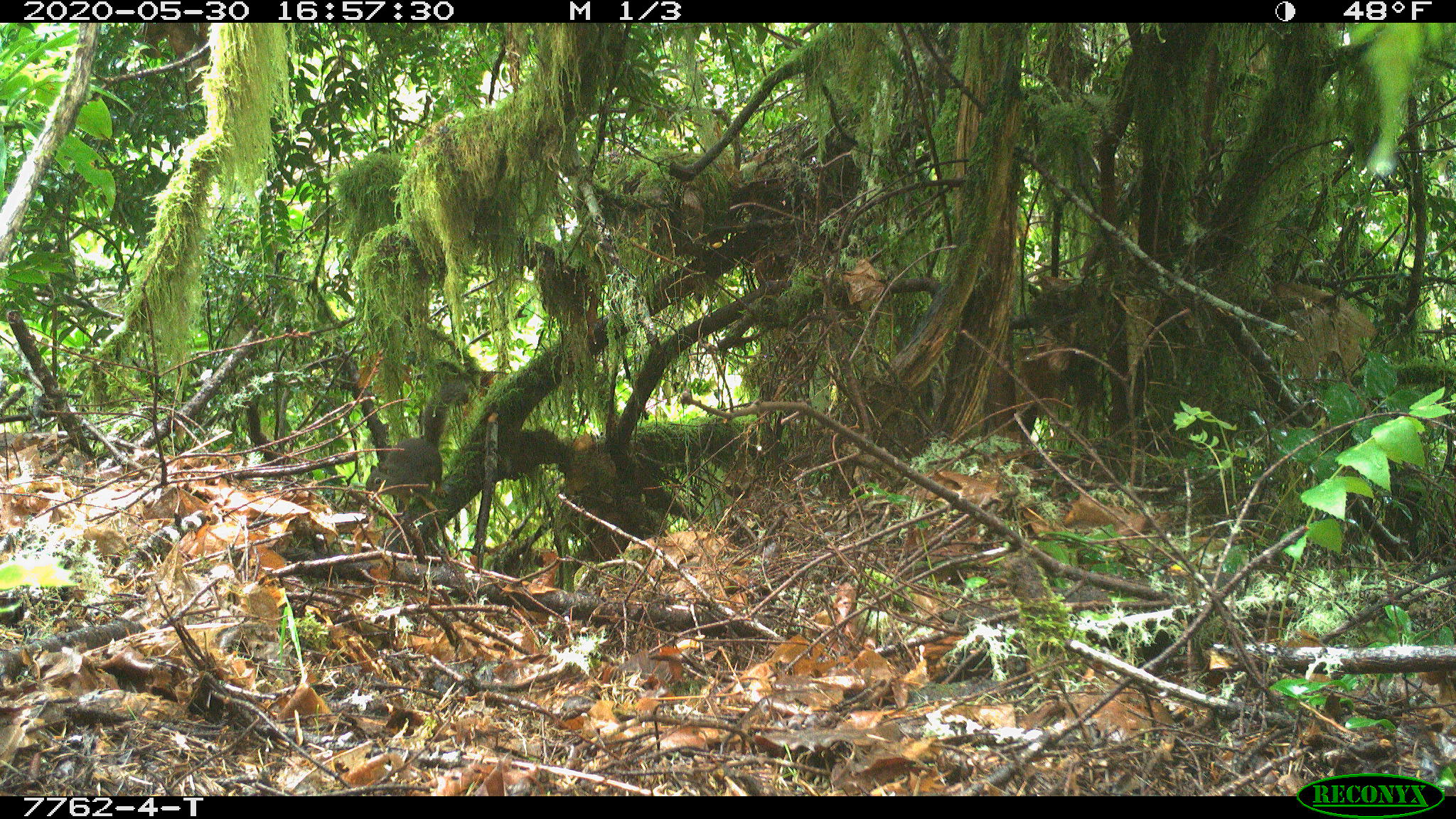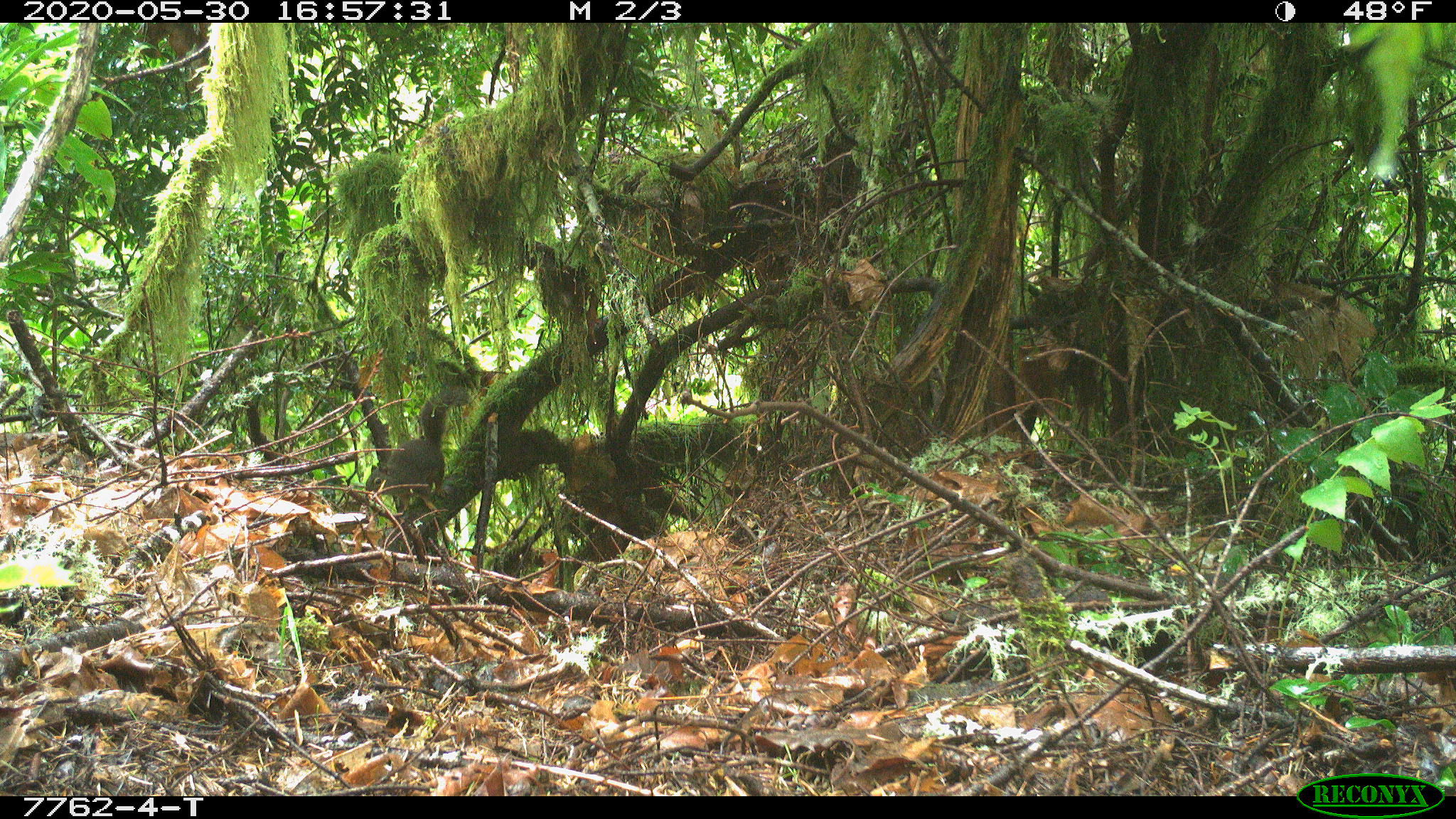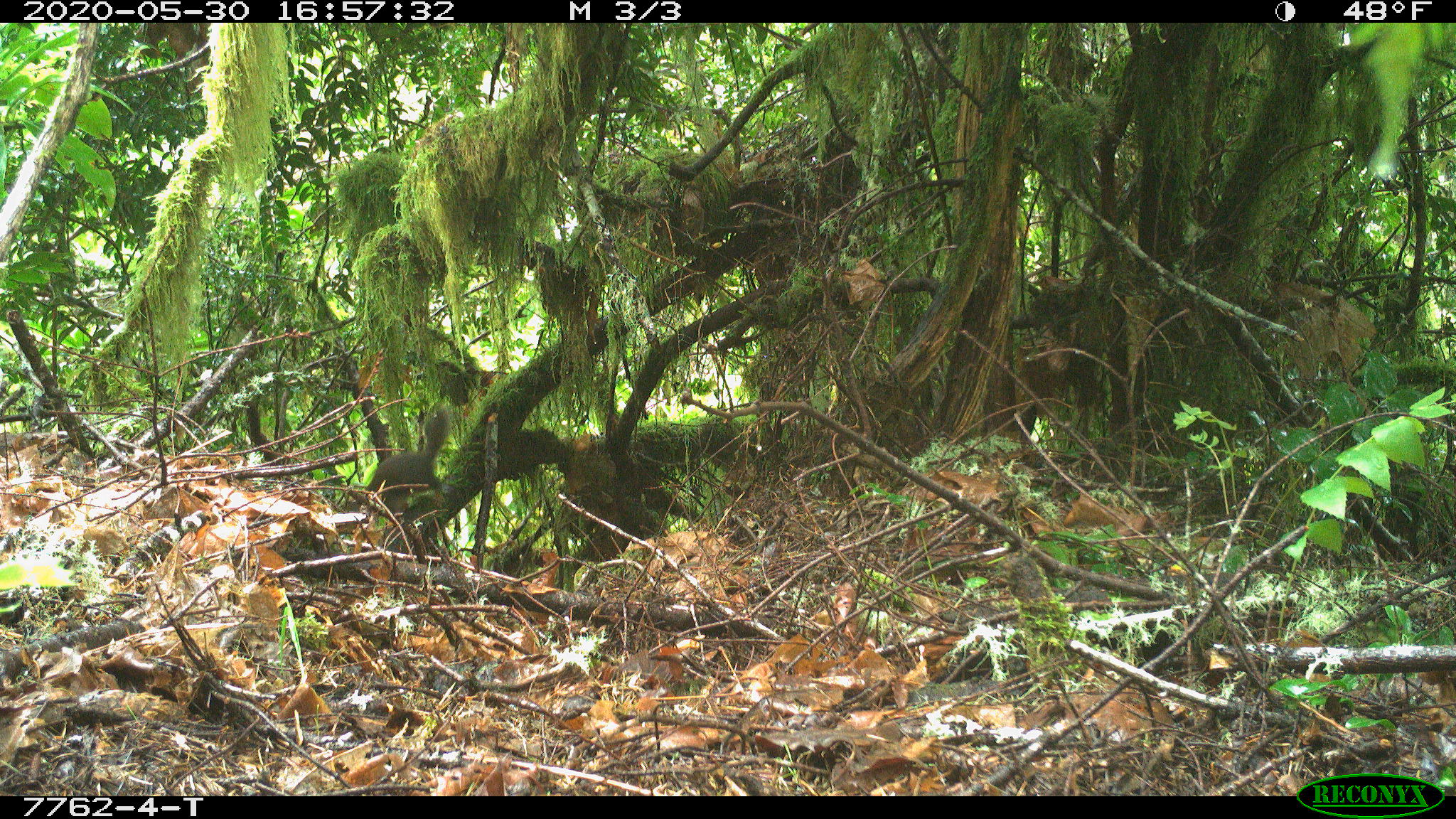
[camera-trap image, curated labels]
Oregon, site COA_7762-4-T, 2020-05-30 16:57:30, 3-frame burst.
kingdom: Animalia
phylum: Chordata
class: Mammalia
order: Rodentia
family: Sciuridae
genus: Tamiasciurus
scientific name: Tamiasciurus douglasii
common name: douglas squirrel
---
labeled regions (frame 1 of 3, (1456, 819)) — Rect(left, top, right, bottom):
douglas squirrel: Rect(363, 379, 470, 519)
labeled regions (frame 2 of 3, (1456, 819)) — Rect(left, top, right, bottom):
douglas squirrel: Rect(363, 383, 462, 512)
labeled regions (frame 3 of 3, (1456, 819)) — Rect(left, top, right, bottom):
douglas squirrel: Rect(369, 405, 449, 503)